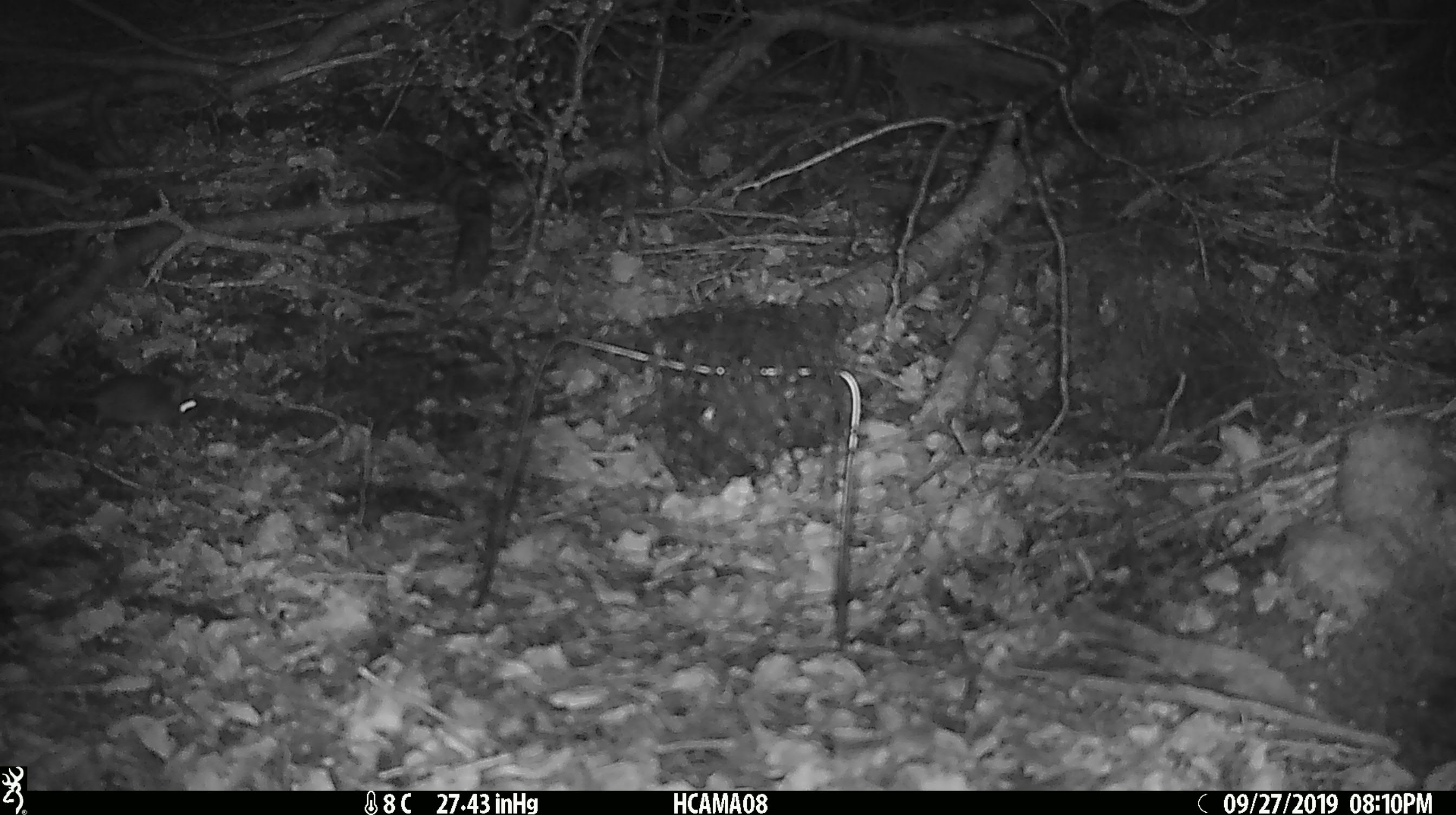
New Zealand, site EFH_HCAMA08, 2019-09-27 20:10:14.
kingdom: Animalia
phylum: Chordata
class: Mammalia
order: Rodentia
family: Muridae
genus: Mus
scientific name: Mus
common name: mouse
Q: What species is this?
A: Mouse (Mus).